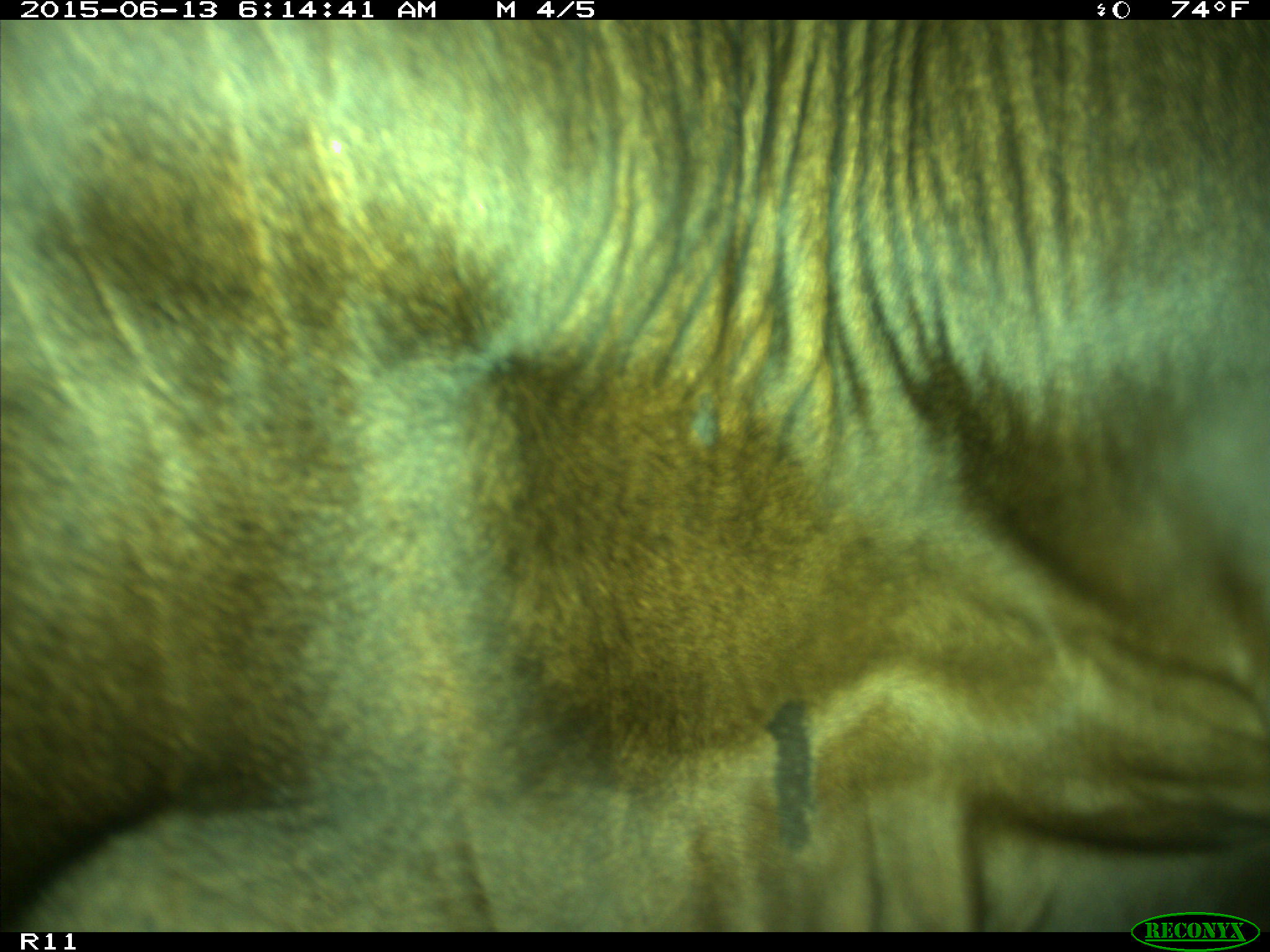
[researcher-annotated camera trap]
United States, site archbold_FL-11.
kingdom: Animalia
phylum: Chordata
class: Mammalia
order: Artiodactyla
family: Bovidae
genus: Bos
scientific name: Bos taurus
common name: domestic cow